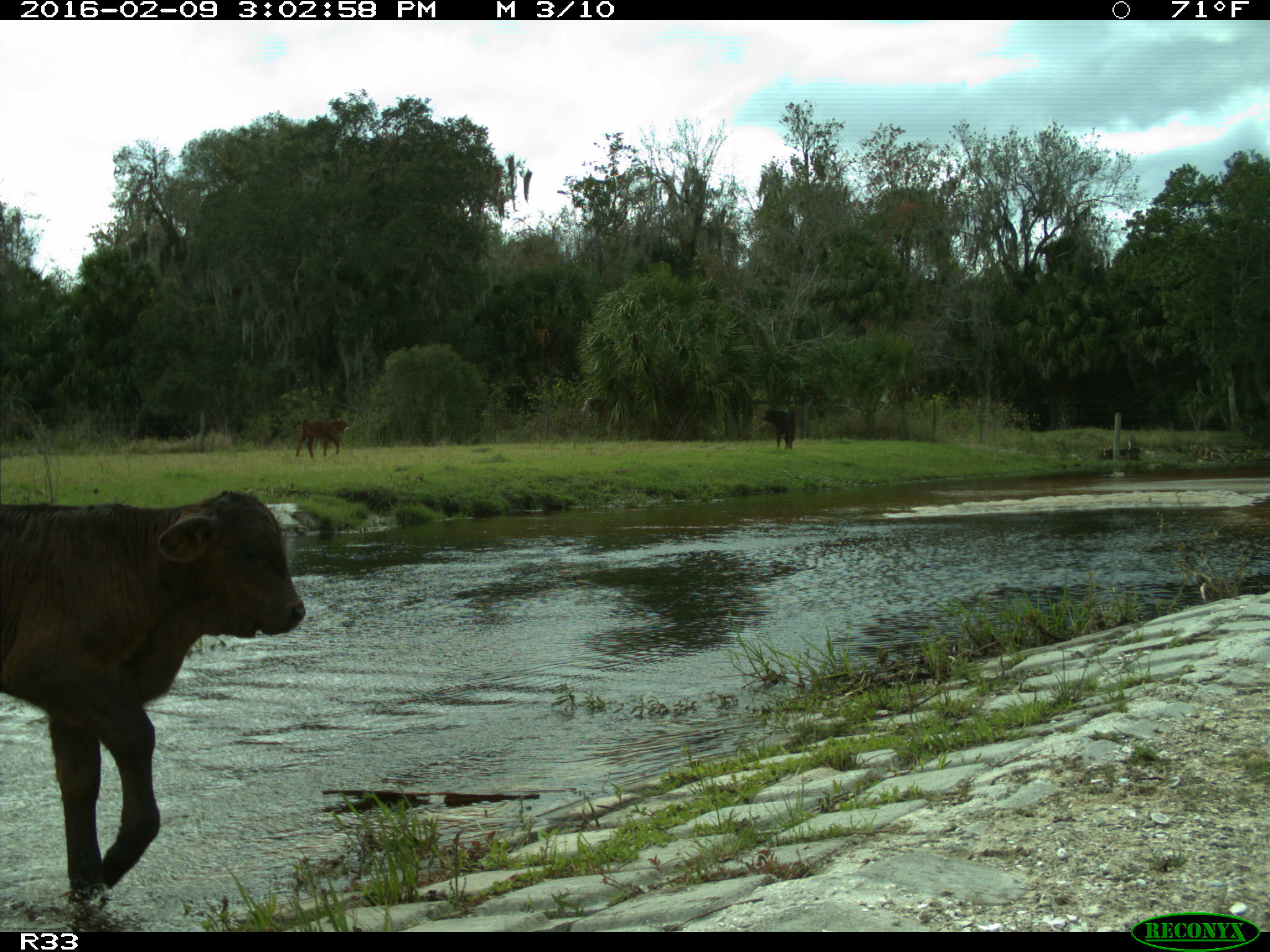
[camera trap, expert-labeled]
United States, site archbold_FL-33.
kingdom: Animalia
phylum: Chordata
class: Mammalia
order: Artiodactyla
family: Bovidae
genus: Bos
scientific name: Bos taurus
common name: domestic cow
Bos taurus (domestic cow).